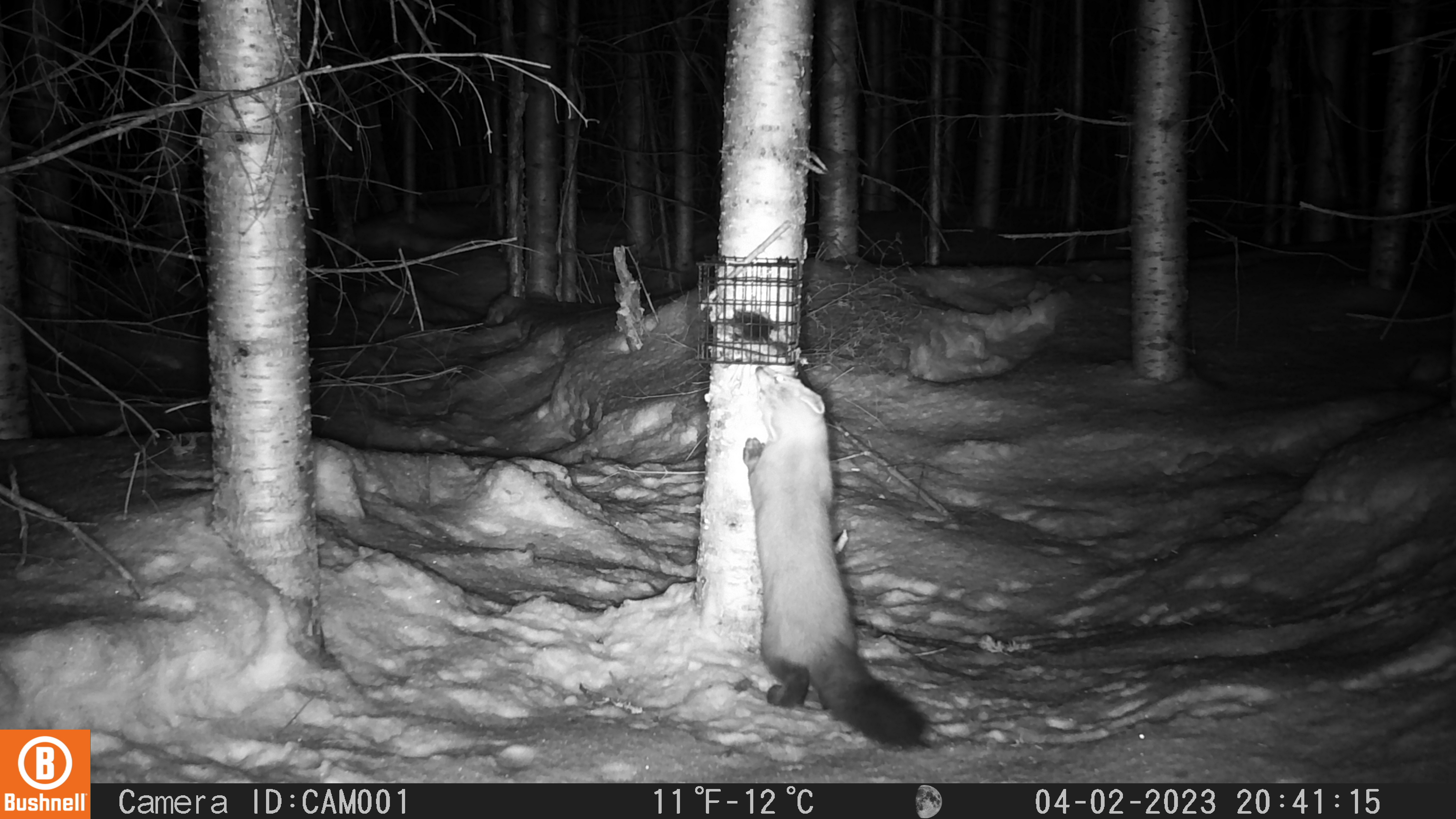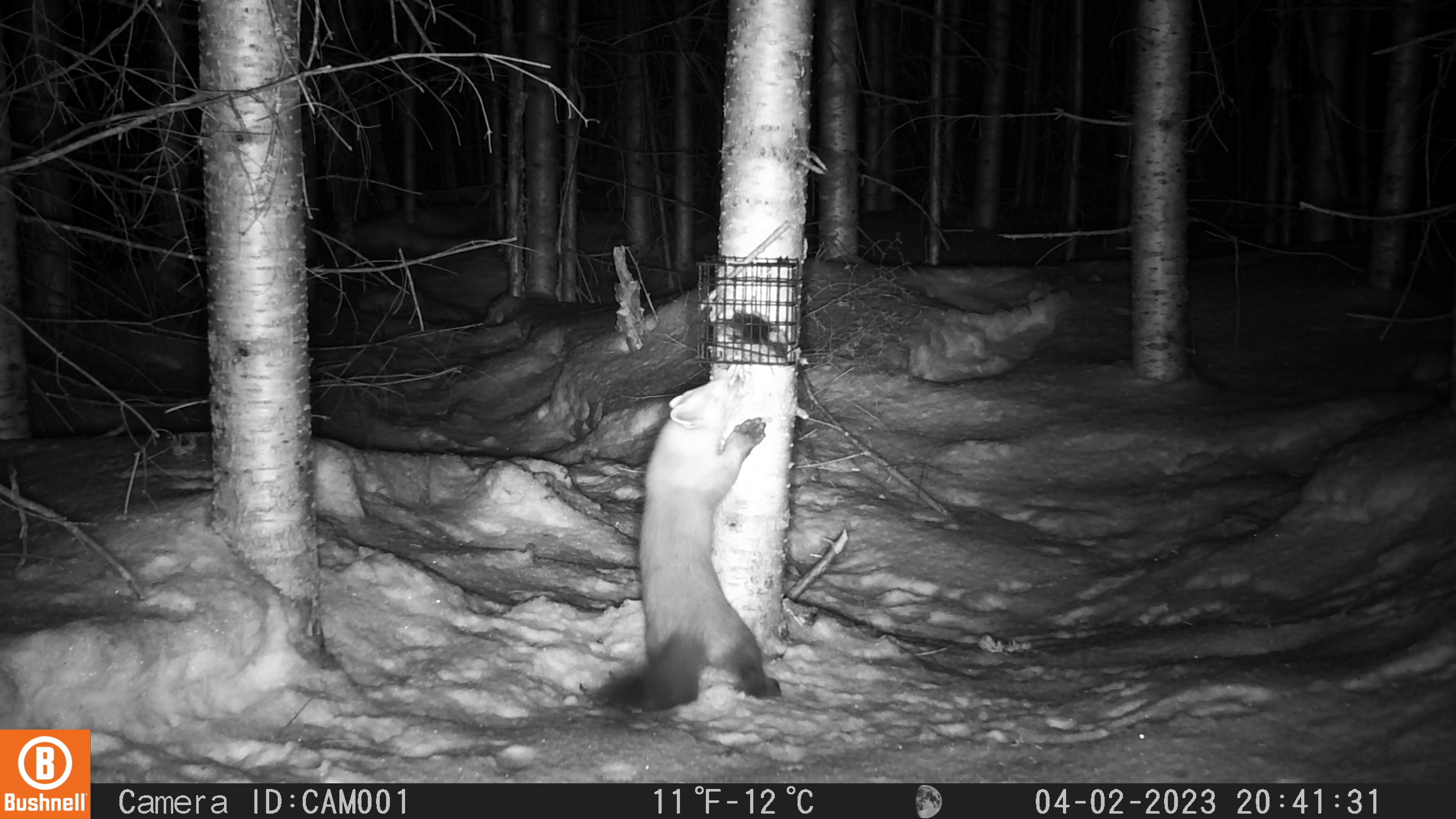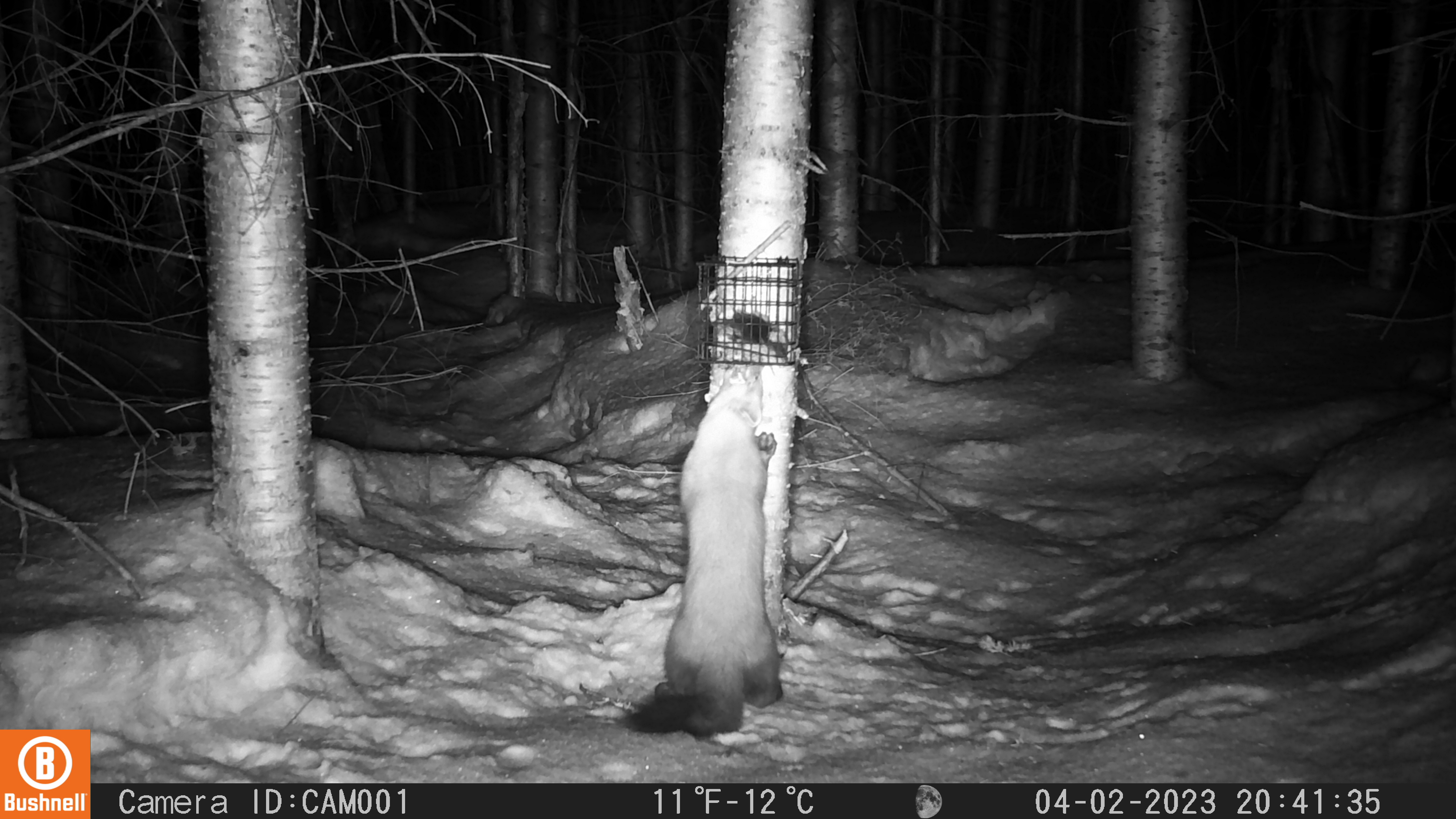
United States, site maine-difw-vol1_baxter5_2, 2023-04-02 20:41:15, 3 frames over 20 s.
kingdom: Animalia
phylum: Chordata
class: Mammalia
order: Carnivora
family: Mustelidae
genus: Martes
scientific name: Martes americana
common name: american marten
American marten (Martes americana).